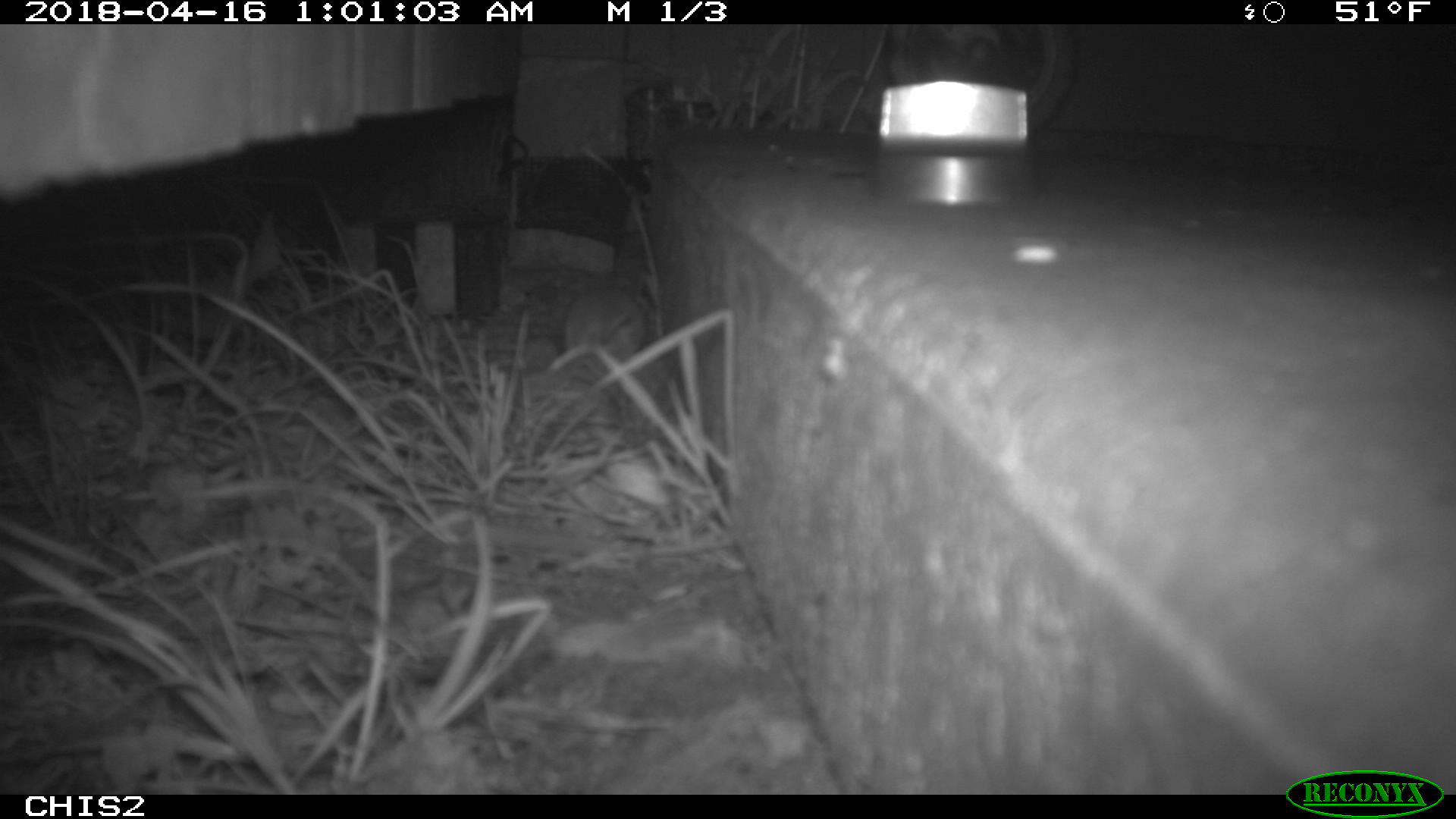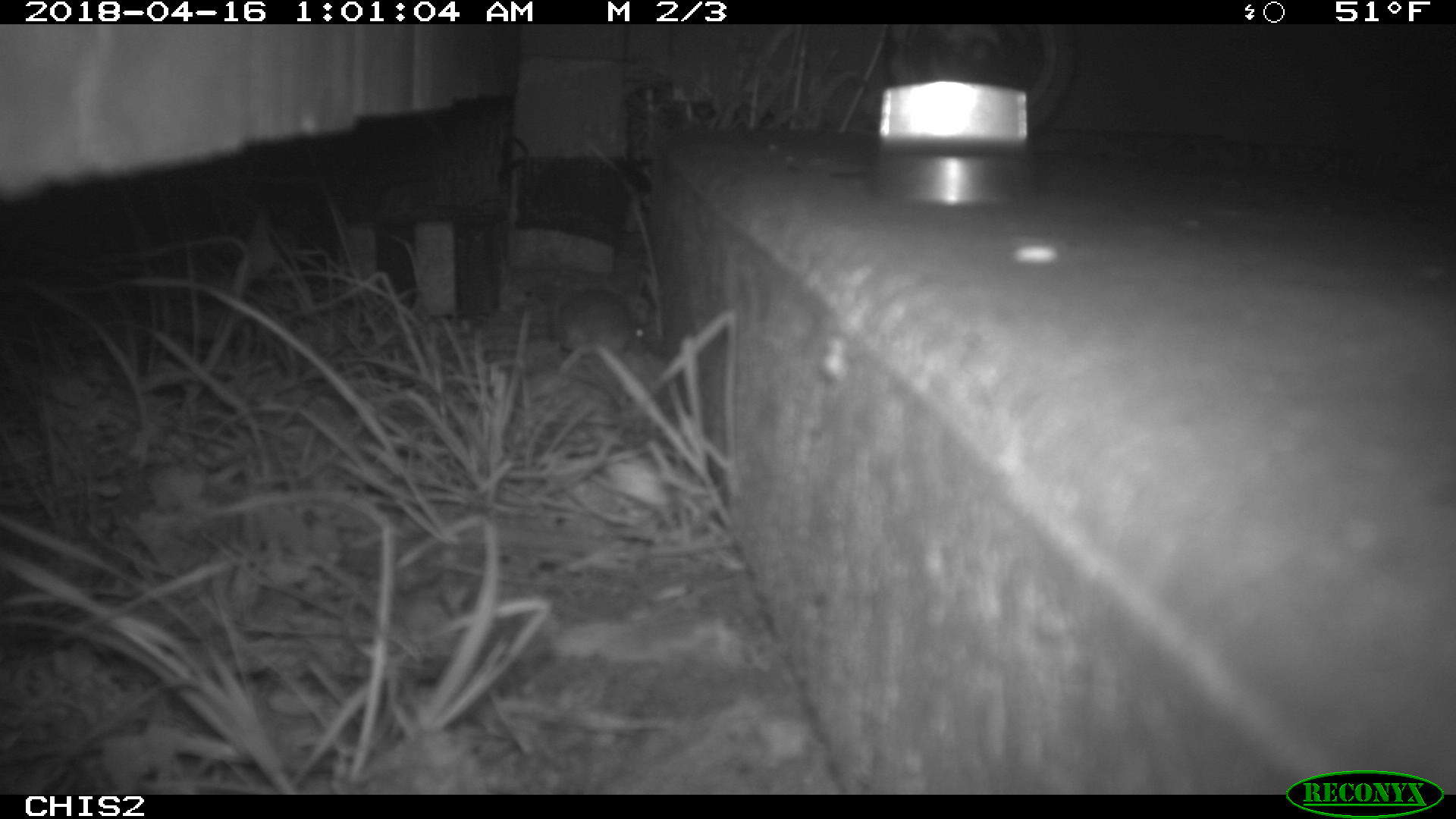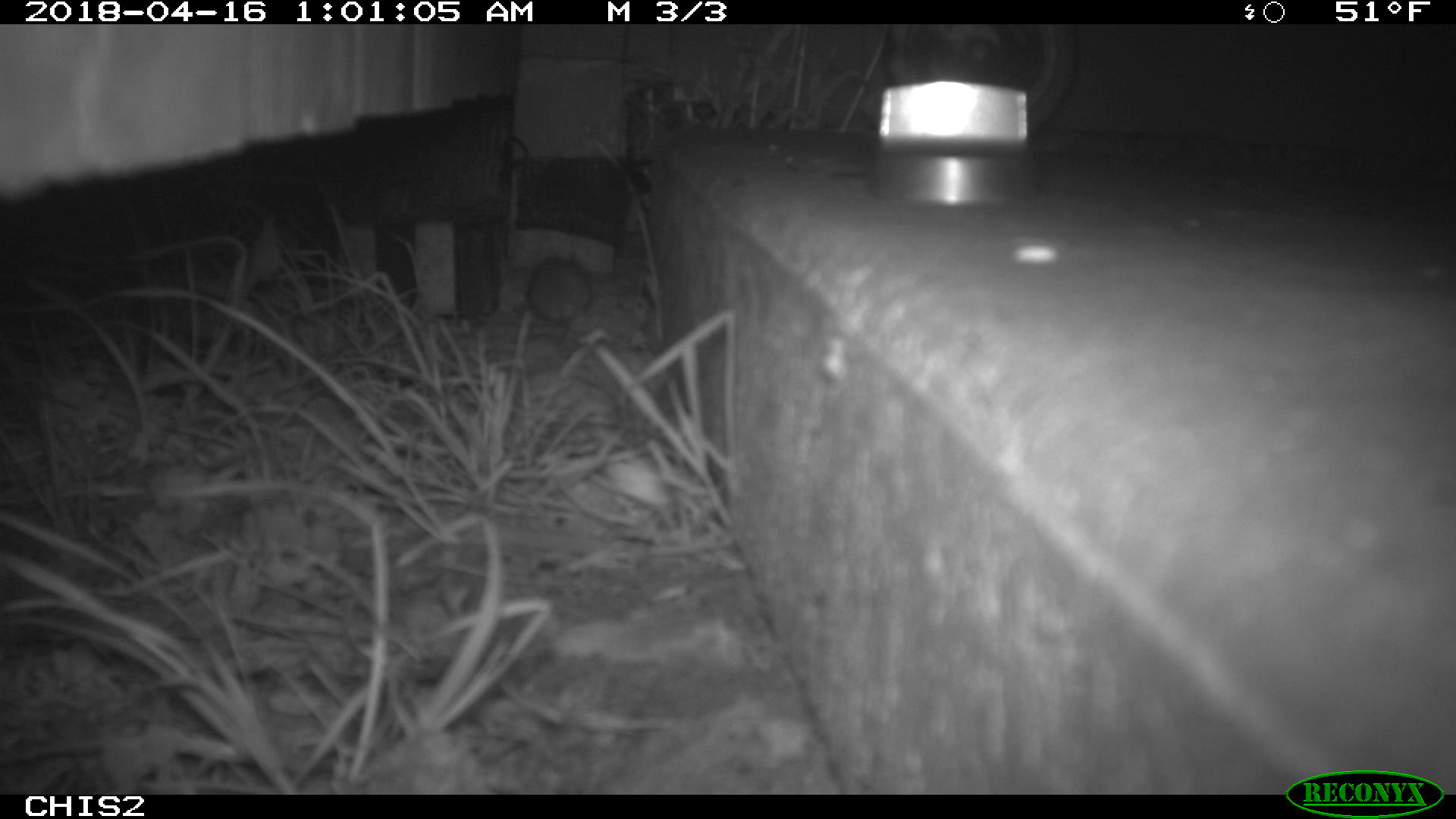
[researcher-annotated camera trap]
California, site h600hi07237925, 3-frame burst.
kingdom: Animalia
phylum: Chordata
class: Mammalia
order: Rodentia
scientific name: Rodentia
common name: rodent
Rodent (Rodentia).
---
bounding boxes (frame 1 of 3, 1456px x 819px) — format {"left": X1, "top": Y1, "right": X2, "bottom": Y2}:
rodent: {"left": 563, "top": 288, "right": 648, "bottom": 360}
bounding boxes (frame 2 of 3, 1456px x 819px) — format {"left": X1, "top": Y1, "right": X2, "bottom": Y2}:
rodent: {"left": 556, "top": 283, "right": 643, "bottom": 369}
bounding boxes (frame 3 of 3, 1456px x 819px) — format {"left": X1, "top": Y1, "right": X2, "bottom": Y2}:
rodent: {"left": 526, "top": 255, "right": 591, "bottom": 353}